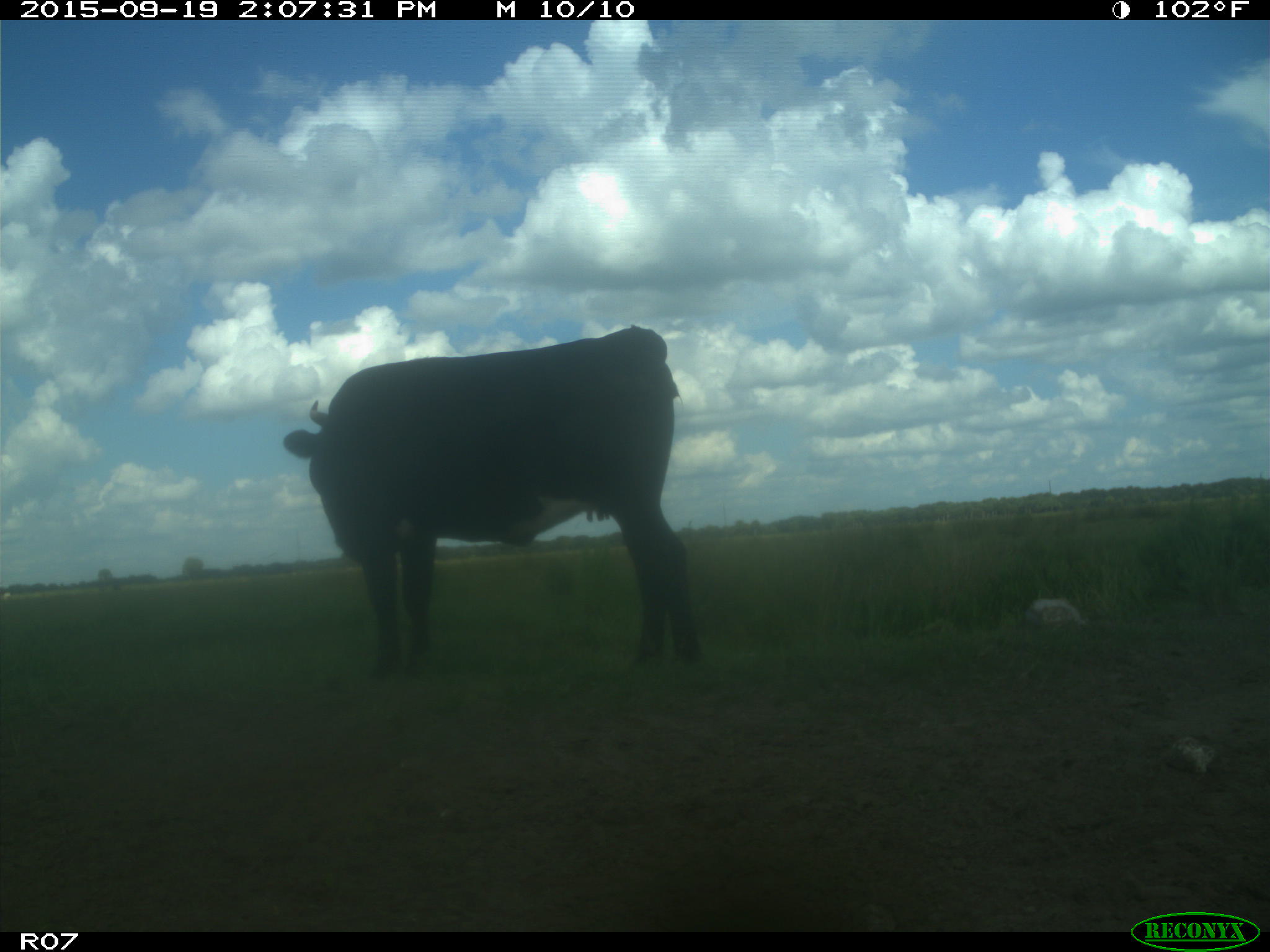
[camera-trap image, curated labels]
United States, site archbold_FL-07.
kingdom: Animalia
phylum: Chordata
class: Mammalia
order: Artiodactyla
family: Bovidae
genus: Bos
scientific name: Bos taurus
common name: domestic cow